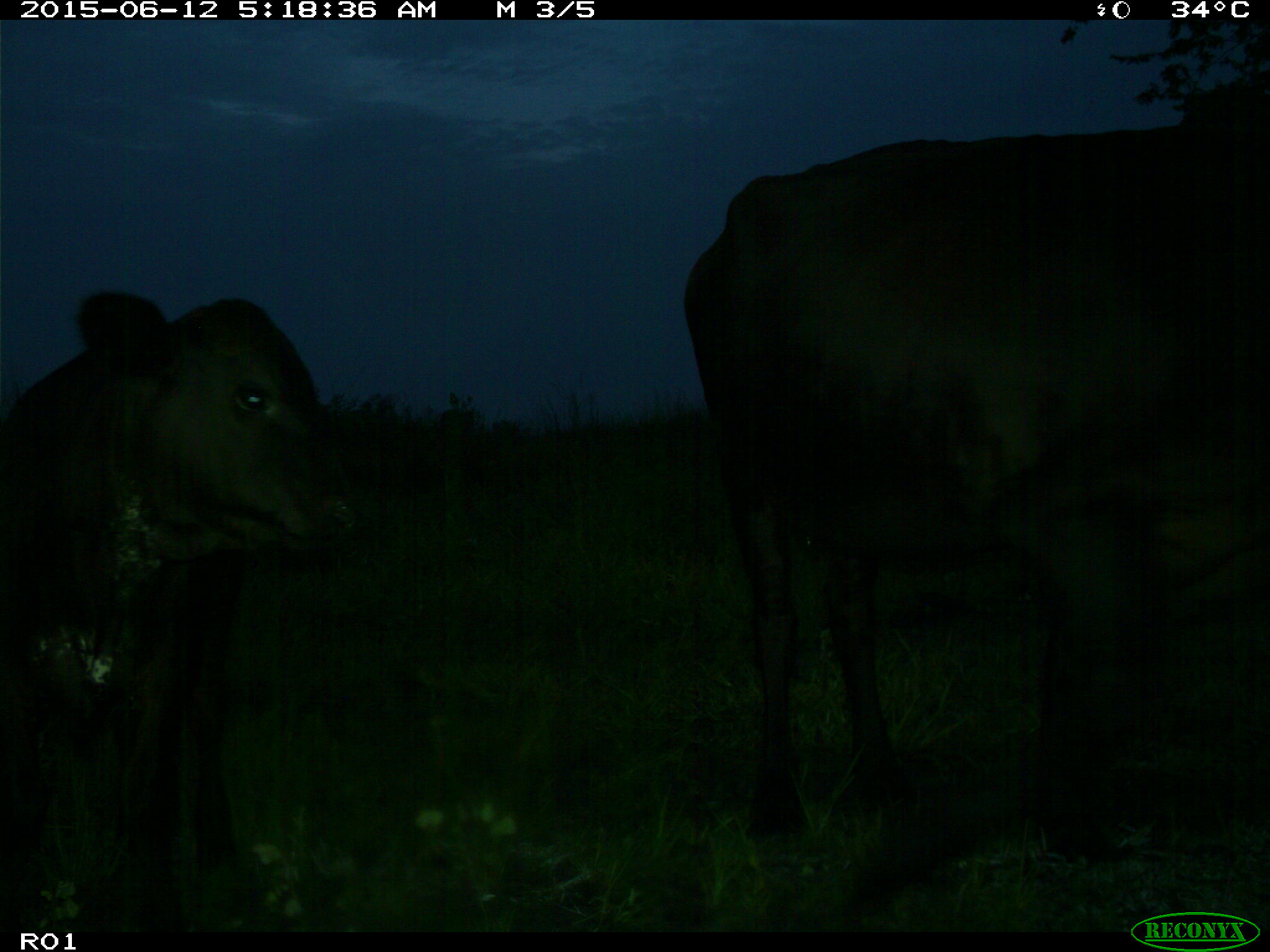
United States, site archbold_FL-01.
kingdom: Animalia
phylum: Chordata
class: Mammalia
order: Artiodactyla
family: Bovidae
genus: Bos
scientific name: Bos taurus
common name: domestic cow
Bos taurus (domestic cow).